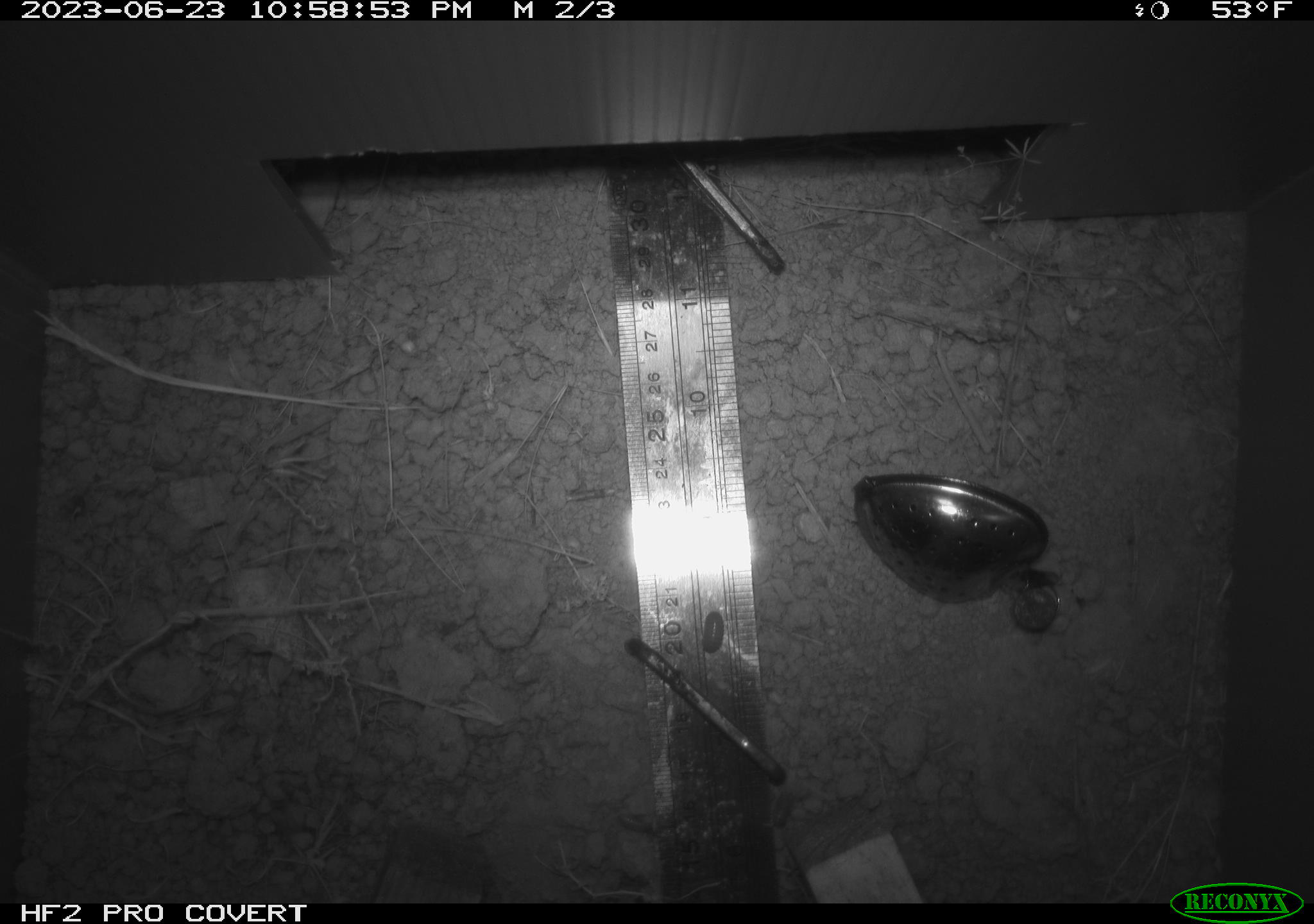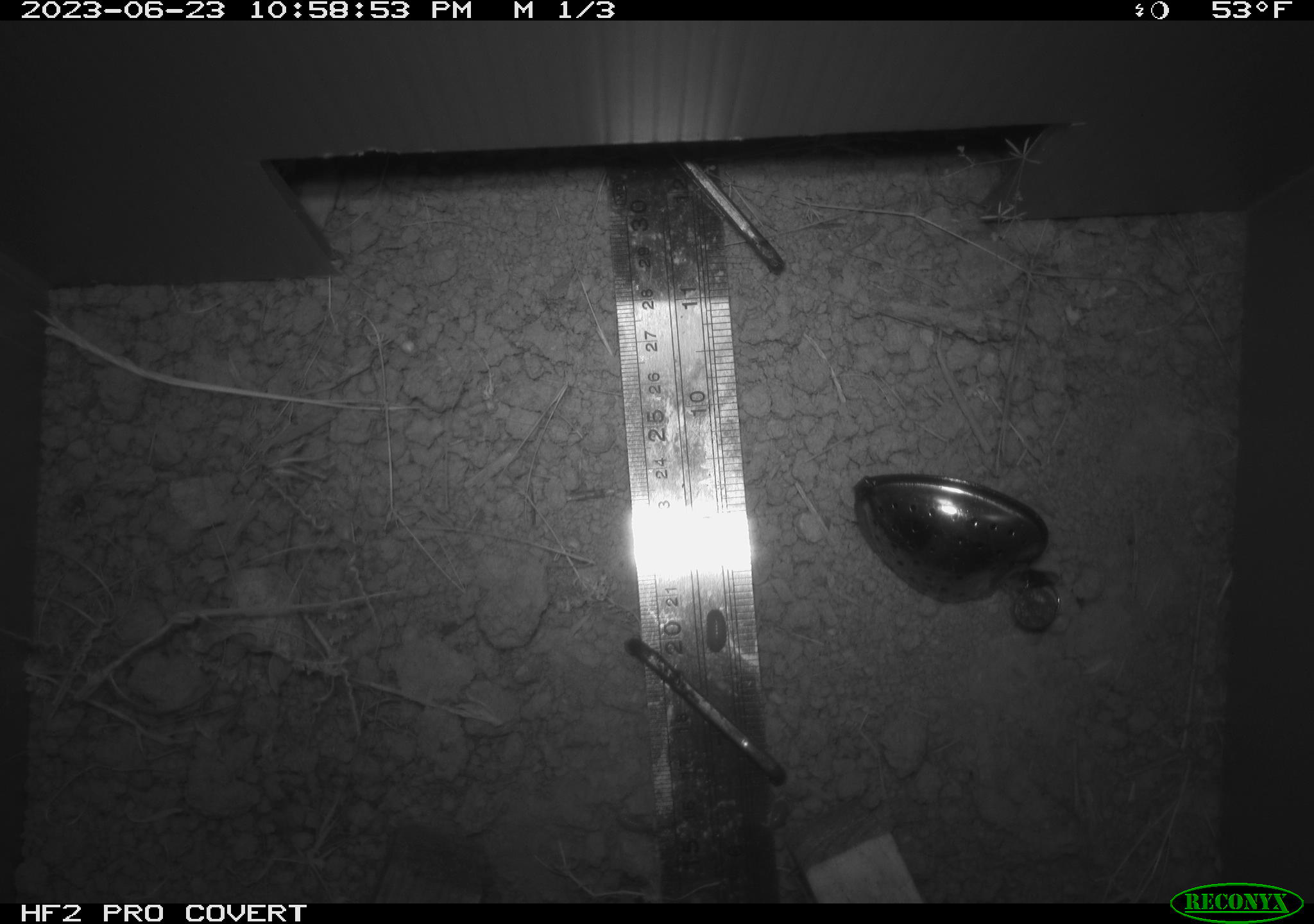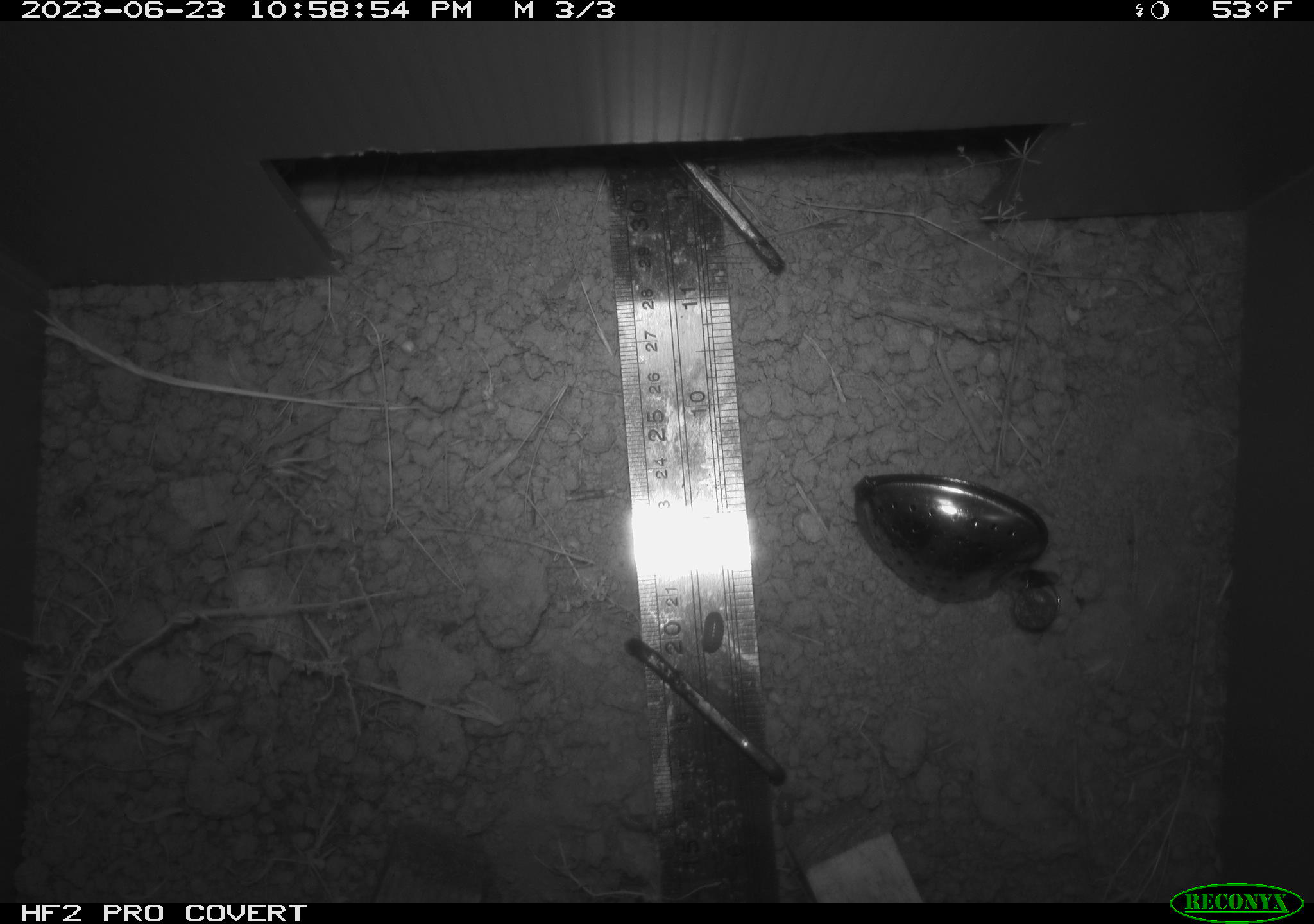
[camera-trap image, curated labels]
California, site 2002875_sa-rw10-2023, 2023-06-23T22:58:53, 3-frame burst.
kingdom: Animalia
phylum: Arthropoda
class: Malacostraca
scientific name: Malacostraca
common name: amphipods, crabs, isopods, krill, lobsters and shrimps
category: malacostracan